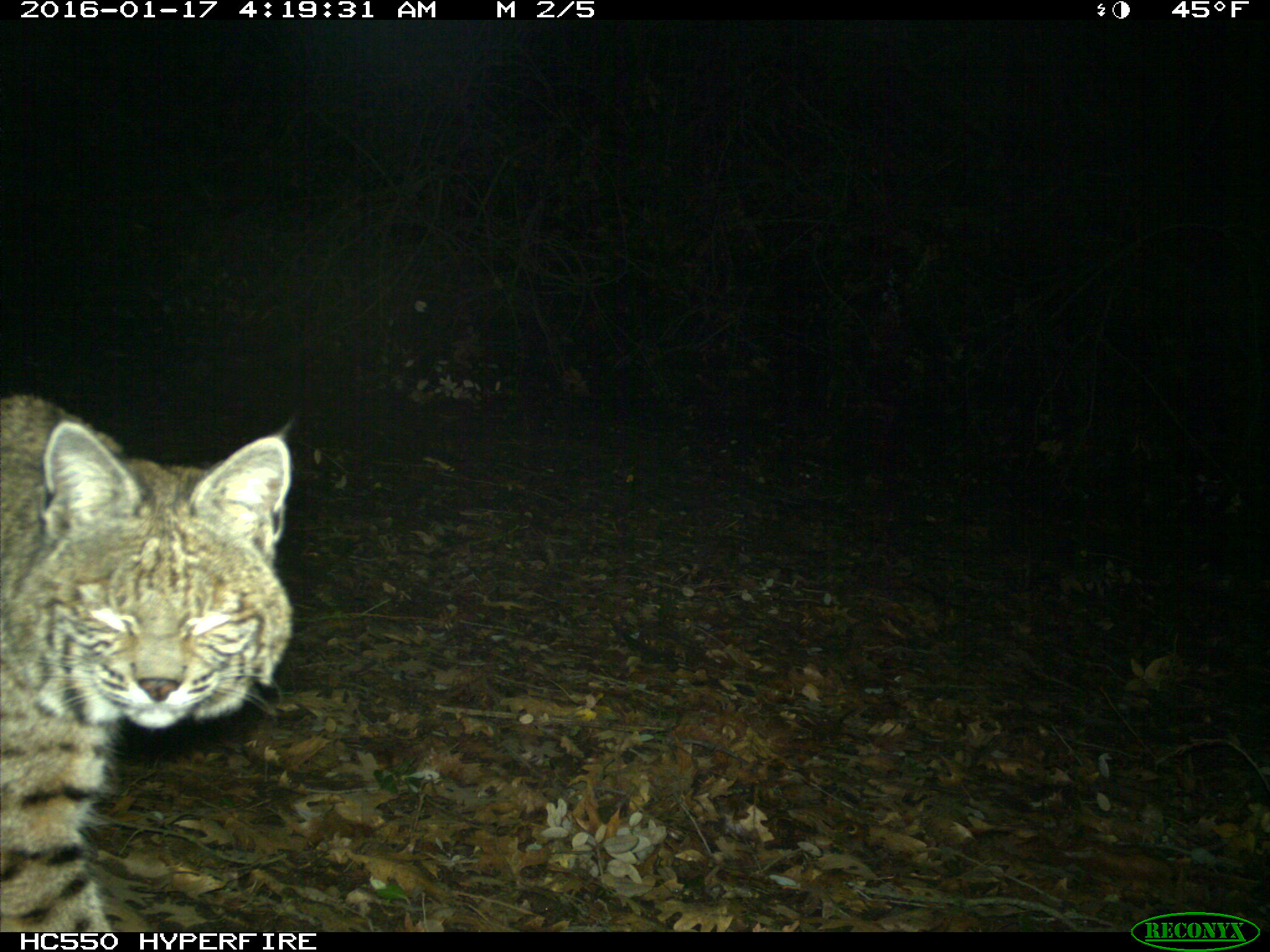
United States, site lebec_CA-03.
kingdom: Animalia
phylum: Chordata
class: Mammalia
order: Carnivora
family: Felidae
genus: Lynx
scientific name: Lynx rufus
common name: bobcat